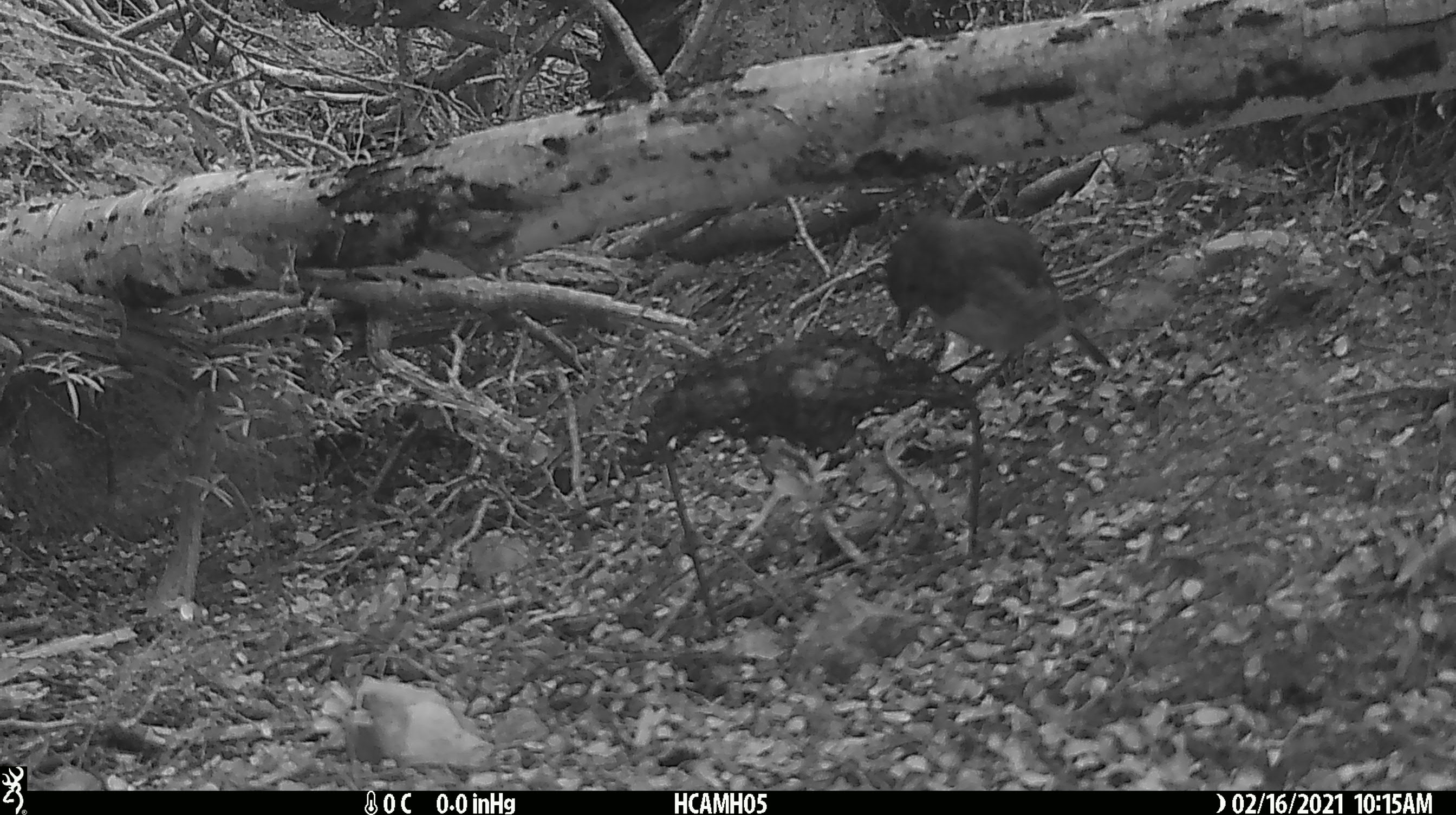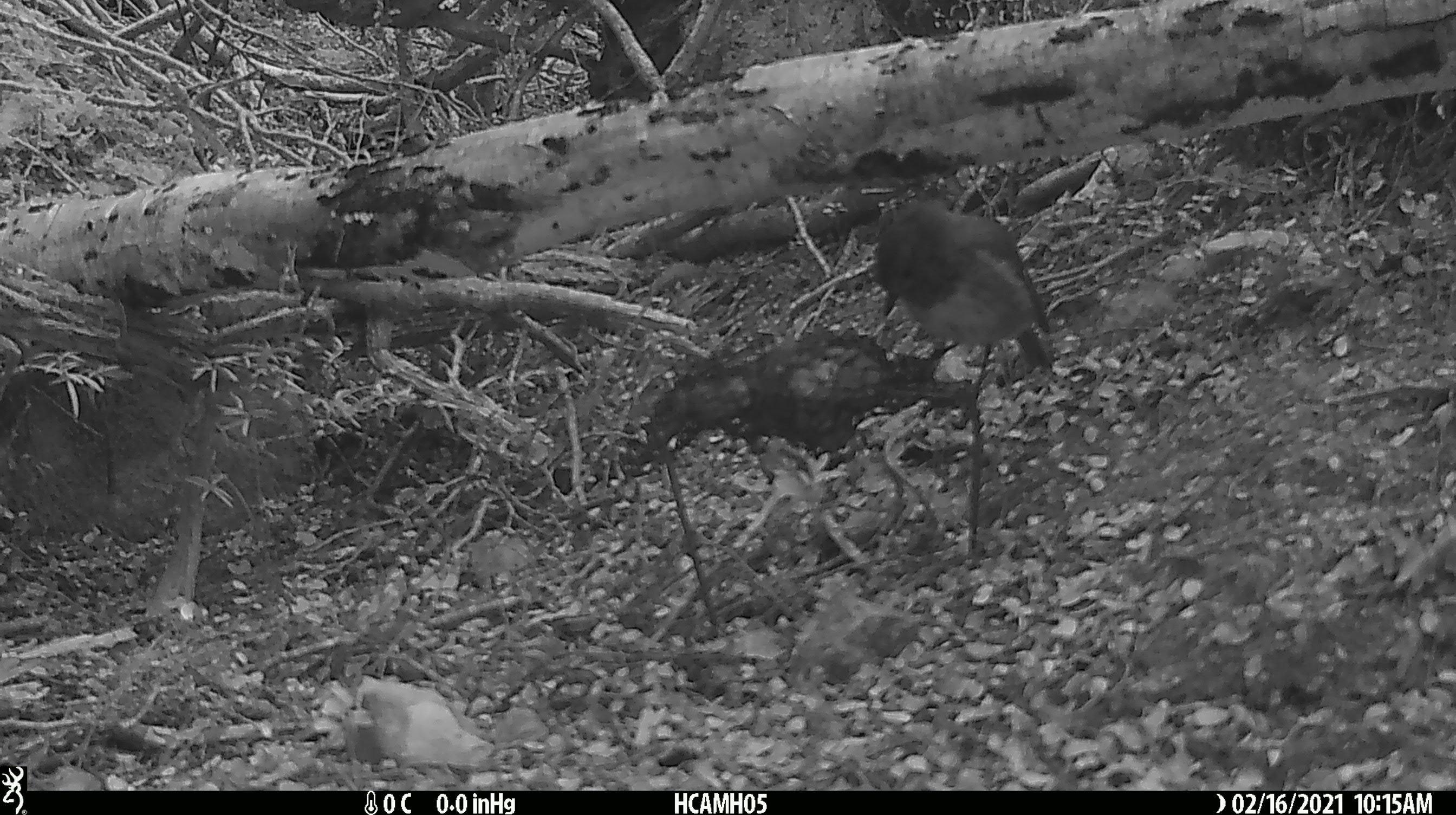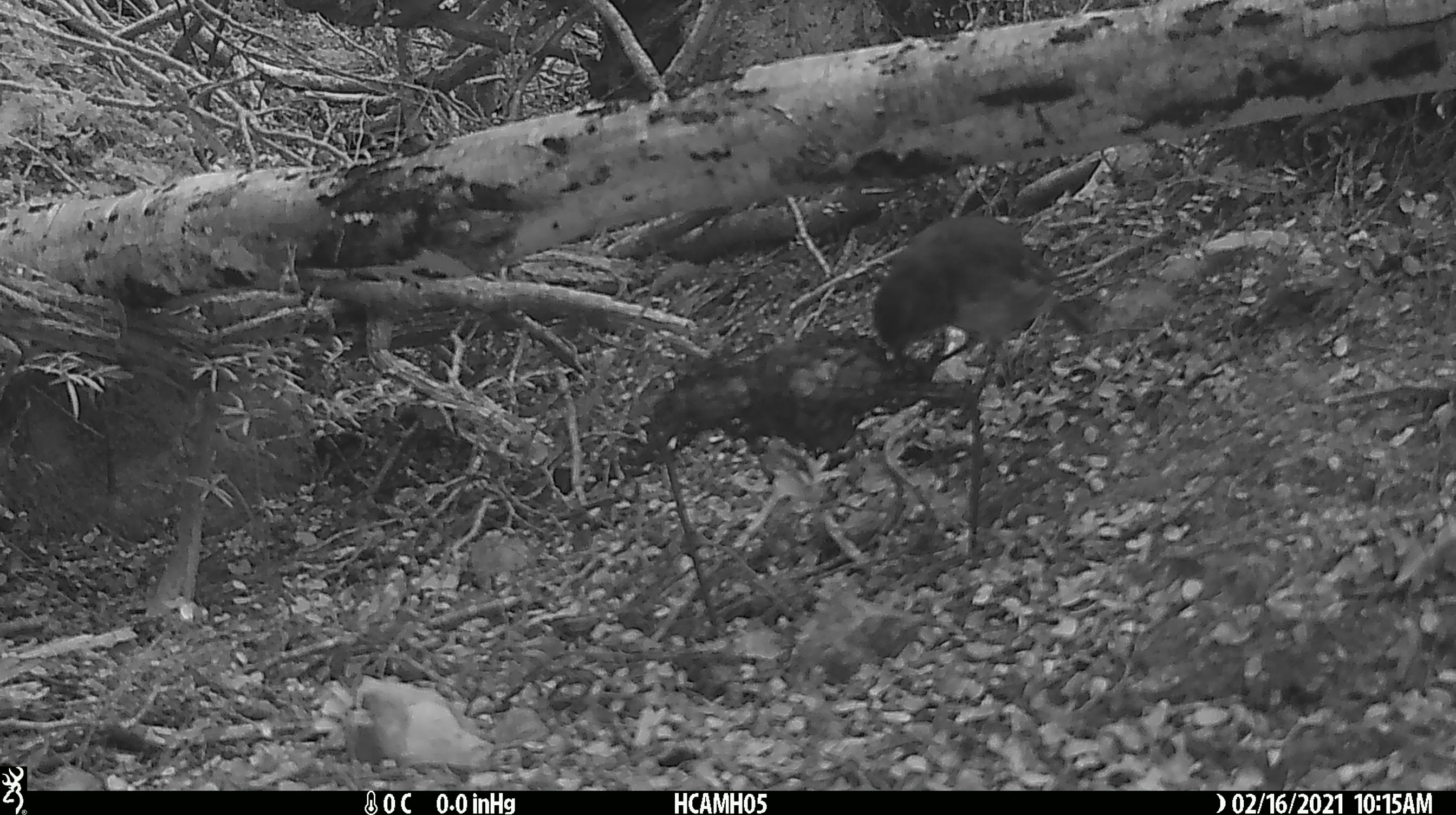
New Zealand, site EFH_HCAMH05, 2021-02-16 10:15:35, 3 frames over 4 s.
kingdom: Animalia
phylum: Chordata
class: Aves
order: Passeriformes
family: Petroicidae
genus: Petroica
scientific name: Petroica australis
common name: new zealand robin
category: robin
Robin (new zealand robin) (Petroica australis).